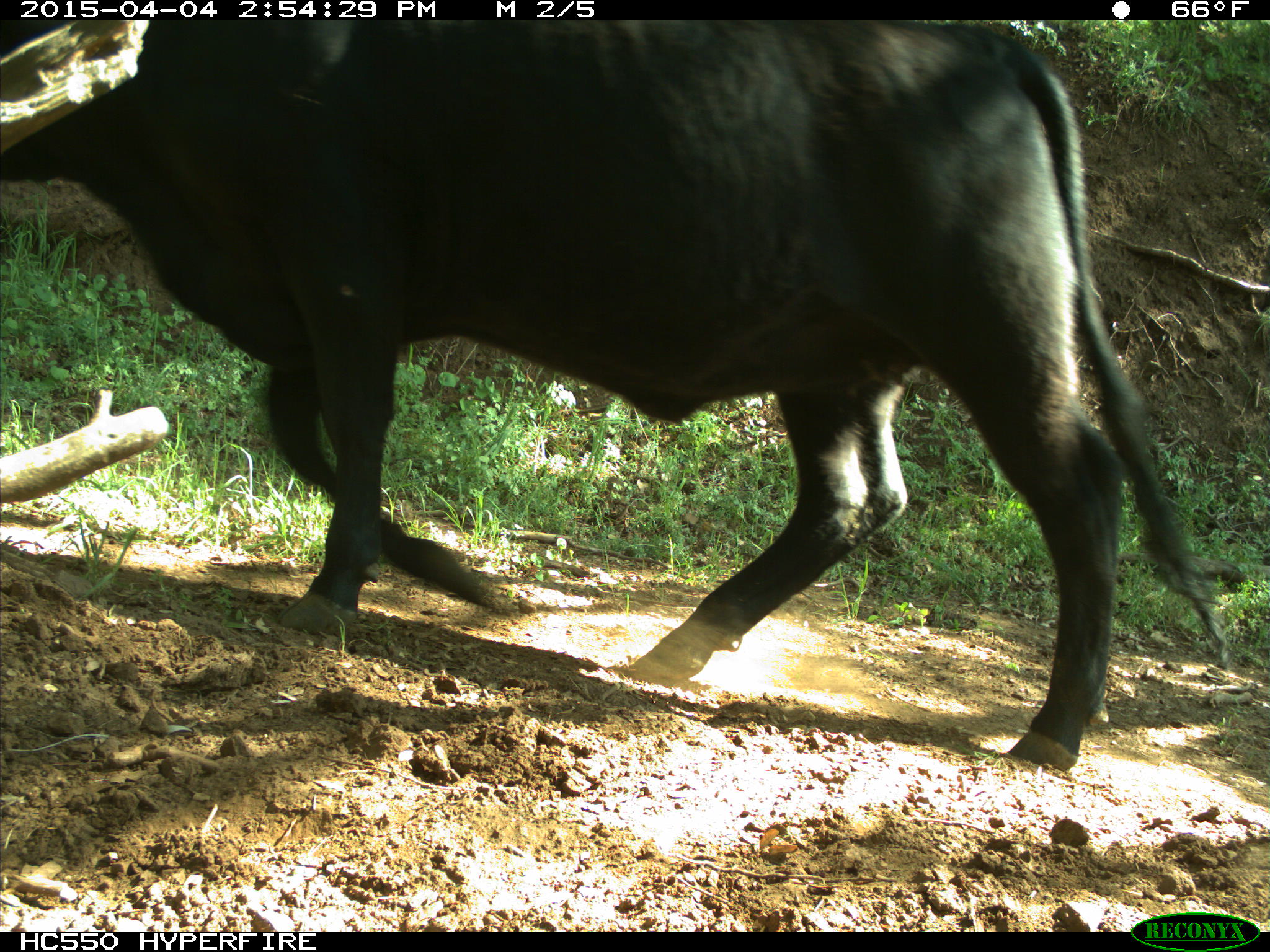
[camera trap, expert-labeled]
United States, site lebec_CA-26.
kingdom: Animalia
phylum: Chordata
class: Mammalia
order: Artiodactyla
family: Bovidae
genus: Bos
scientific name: Bos taurus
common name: domestic cow